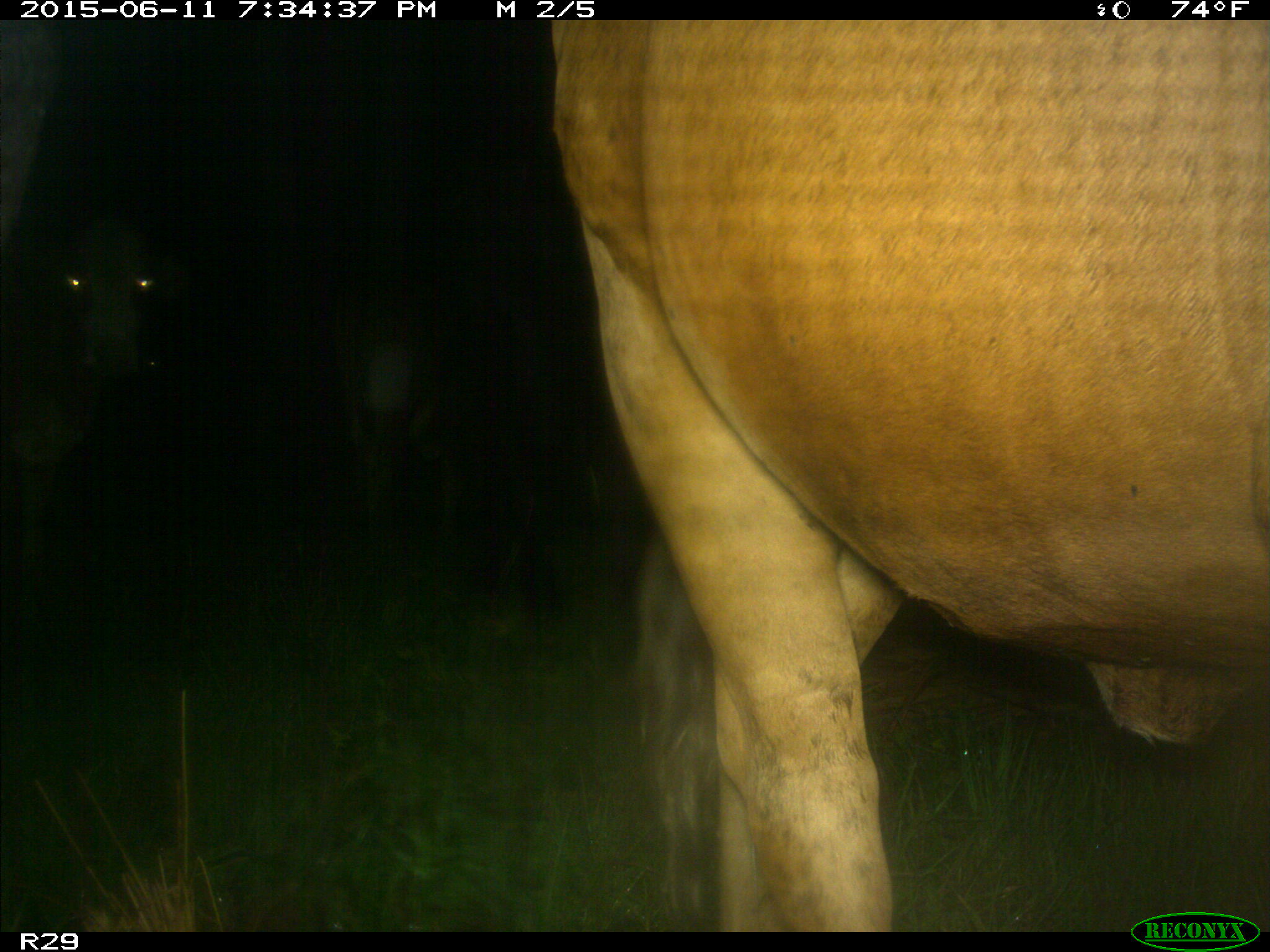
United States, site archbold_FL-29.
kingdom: Animalia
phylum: Chordata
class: Mammalia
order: Artiodactyla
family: Bovidae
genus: Bos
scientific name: Bos taurus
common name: domestic cow